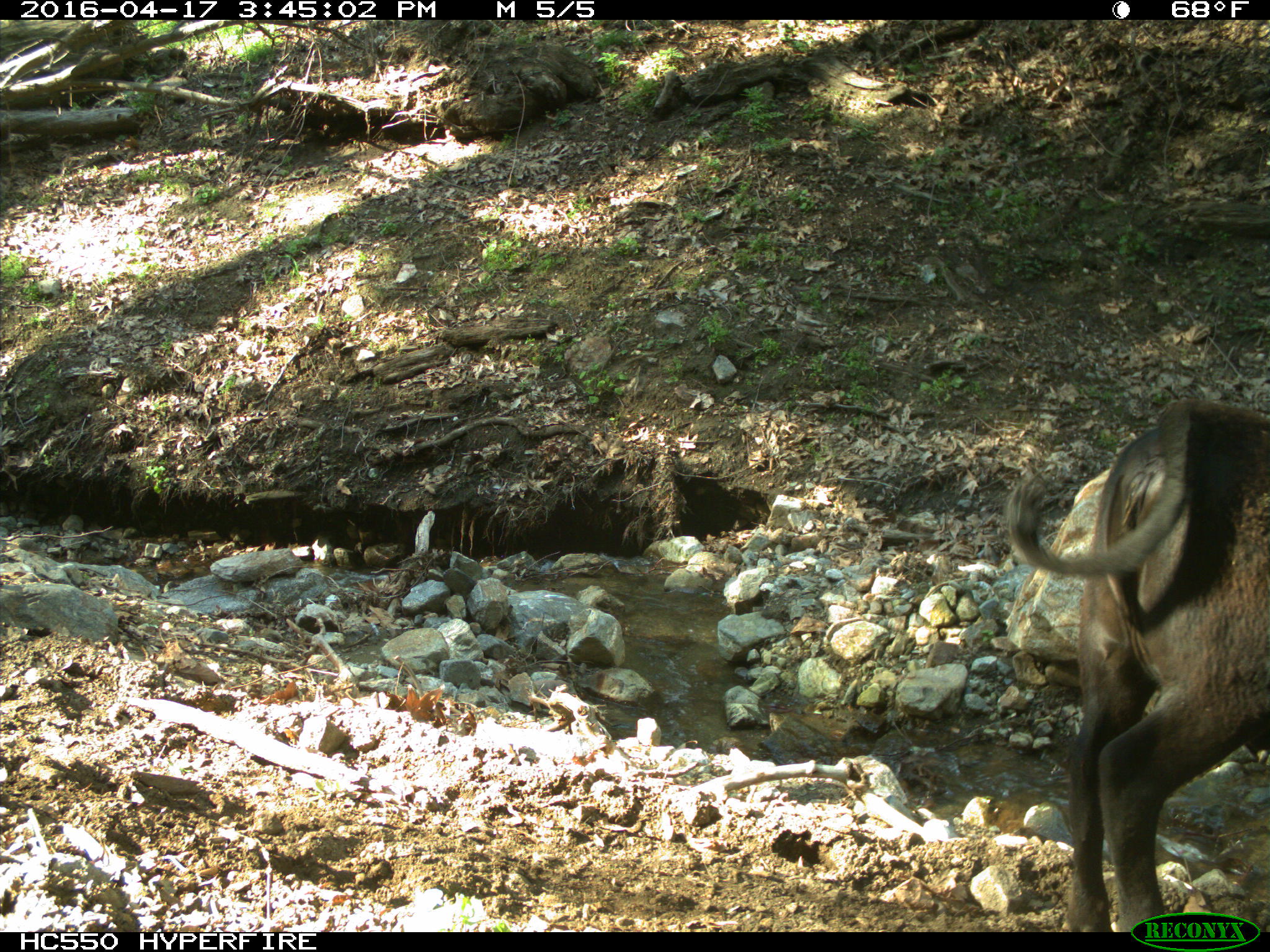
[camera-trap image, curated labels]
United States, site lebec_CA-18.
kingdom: Animalia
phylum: Chordata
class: Mammalia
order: Artiodactyla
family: Bovidae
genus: Bos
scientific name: Bos taurus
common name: domestic cow